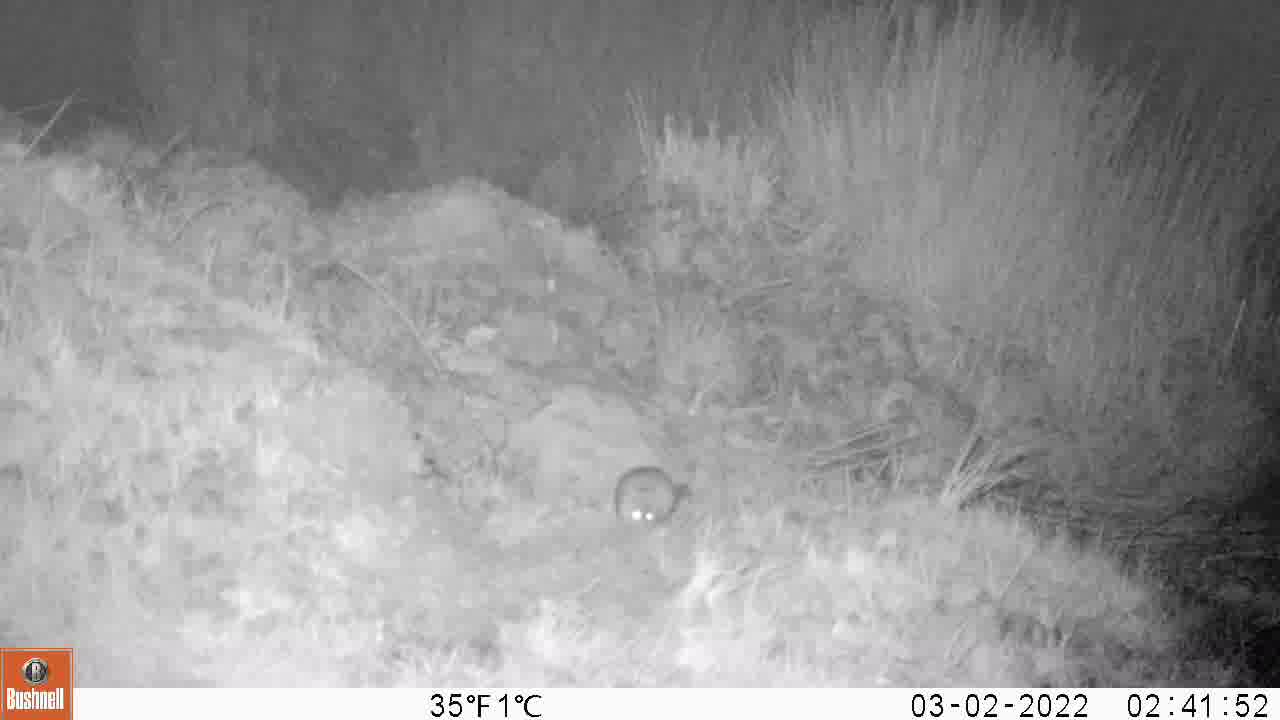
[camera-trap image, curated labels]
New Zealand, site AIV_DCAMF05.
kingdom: Animalia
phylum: Chordata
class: Mammalia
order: Rodentia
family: Muridae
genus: Mus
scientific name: Mus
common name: mouse